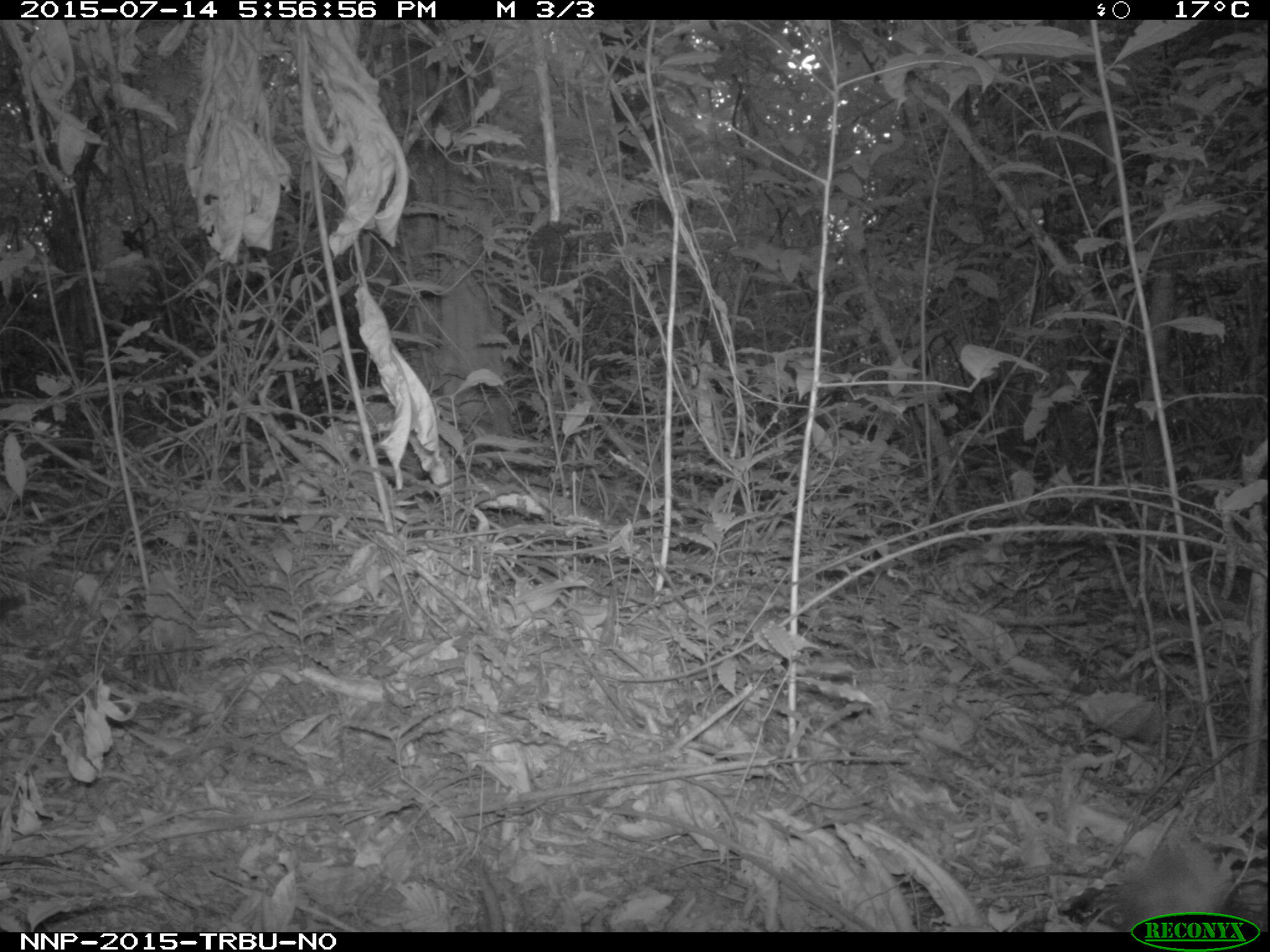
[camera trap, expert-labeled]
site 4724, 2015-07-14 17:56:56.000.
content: unidentified animal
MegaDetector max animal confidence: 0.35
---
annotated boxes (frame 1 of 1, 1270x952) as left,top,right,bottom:
unidentifiable: 1106,834,1238,929